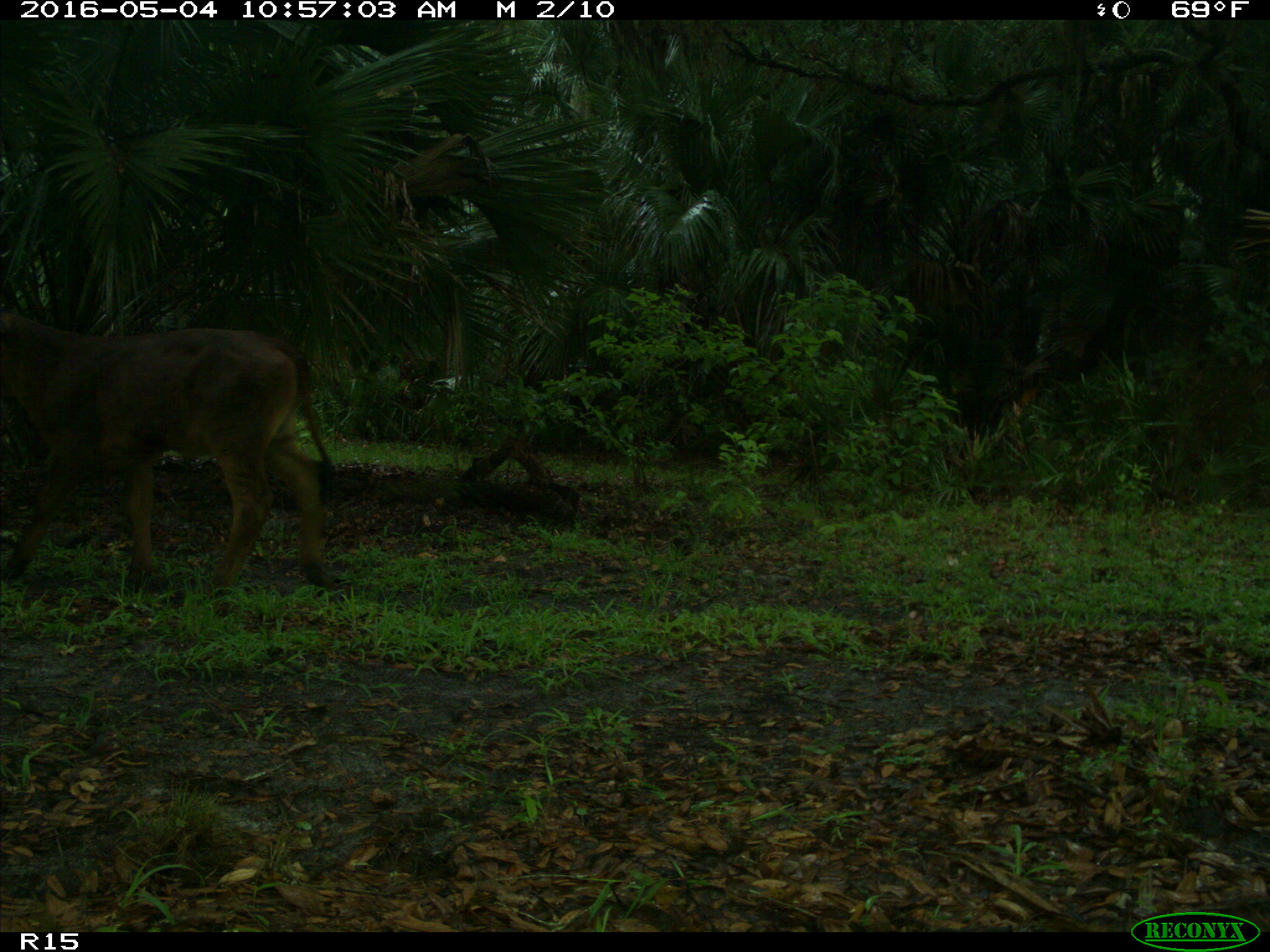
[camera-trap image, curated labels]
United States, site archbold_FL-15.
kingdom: Animalia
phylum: Chordata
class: Mammalia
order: Artiodactyla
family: Bovidae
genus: Bos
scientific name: Bos taurus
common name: domestic cow